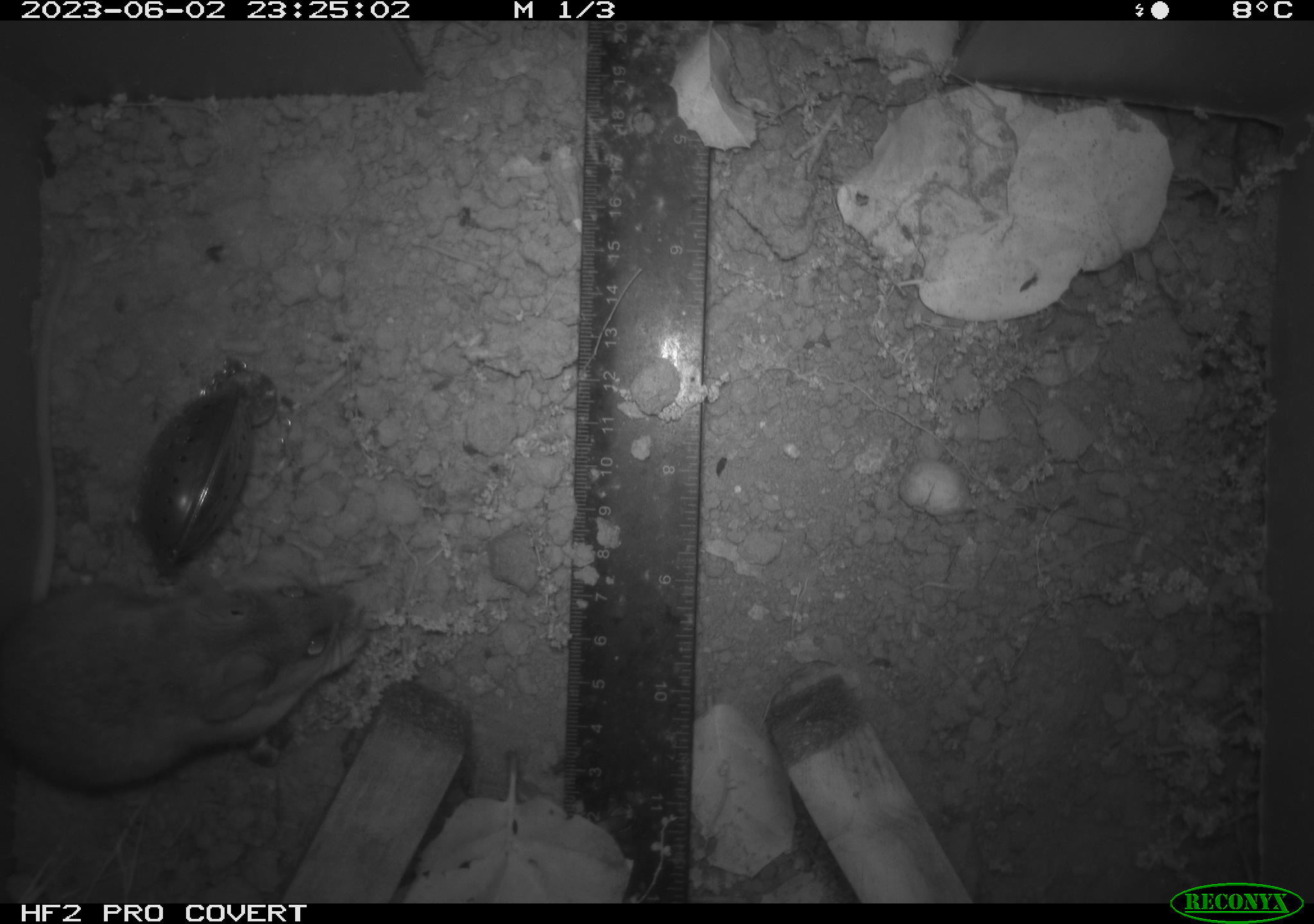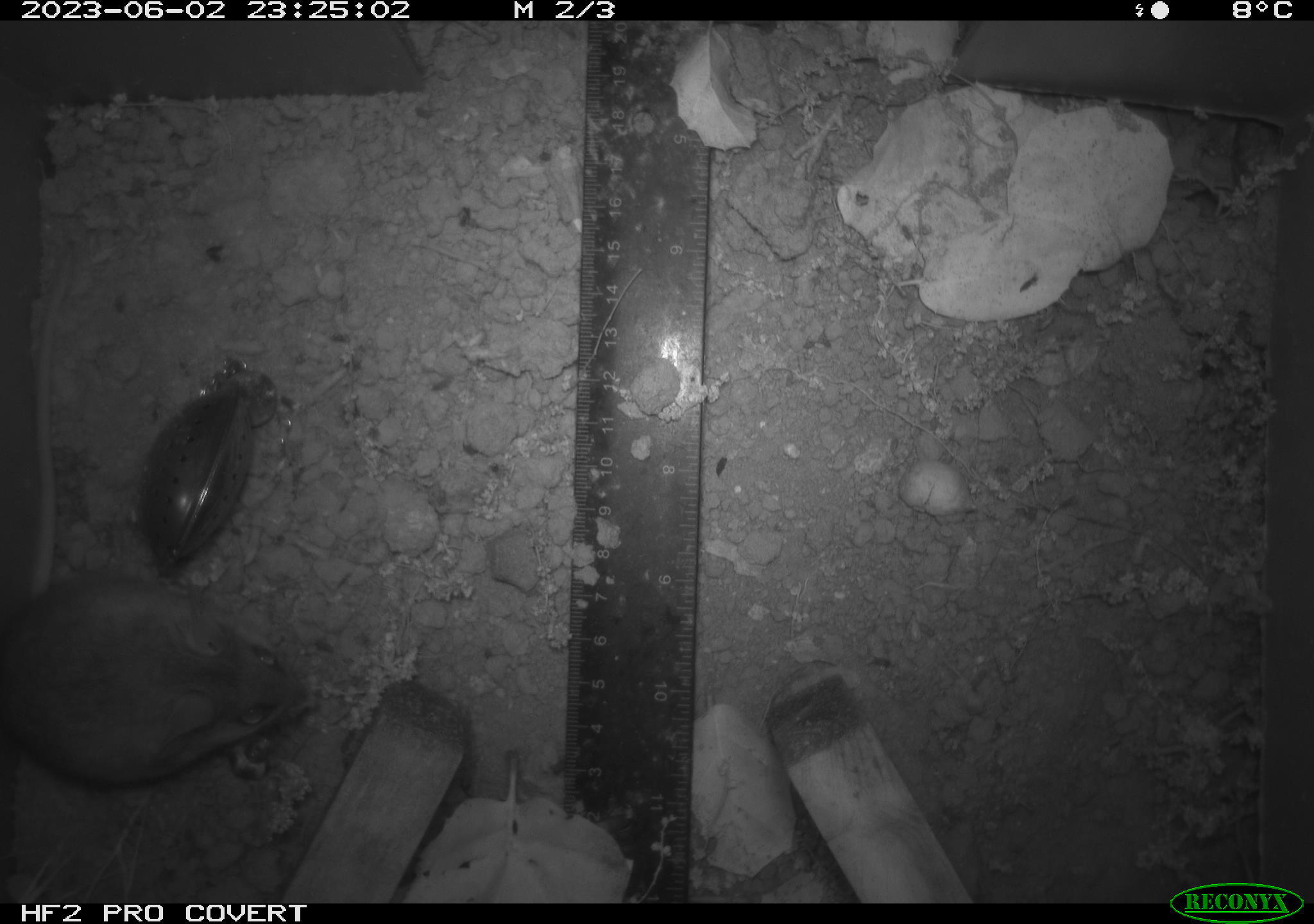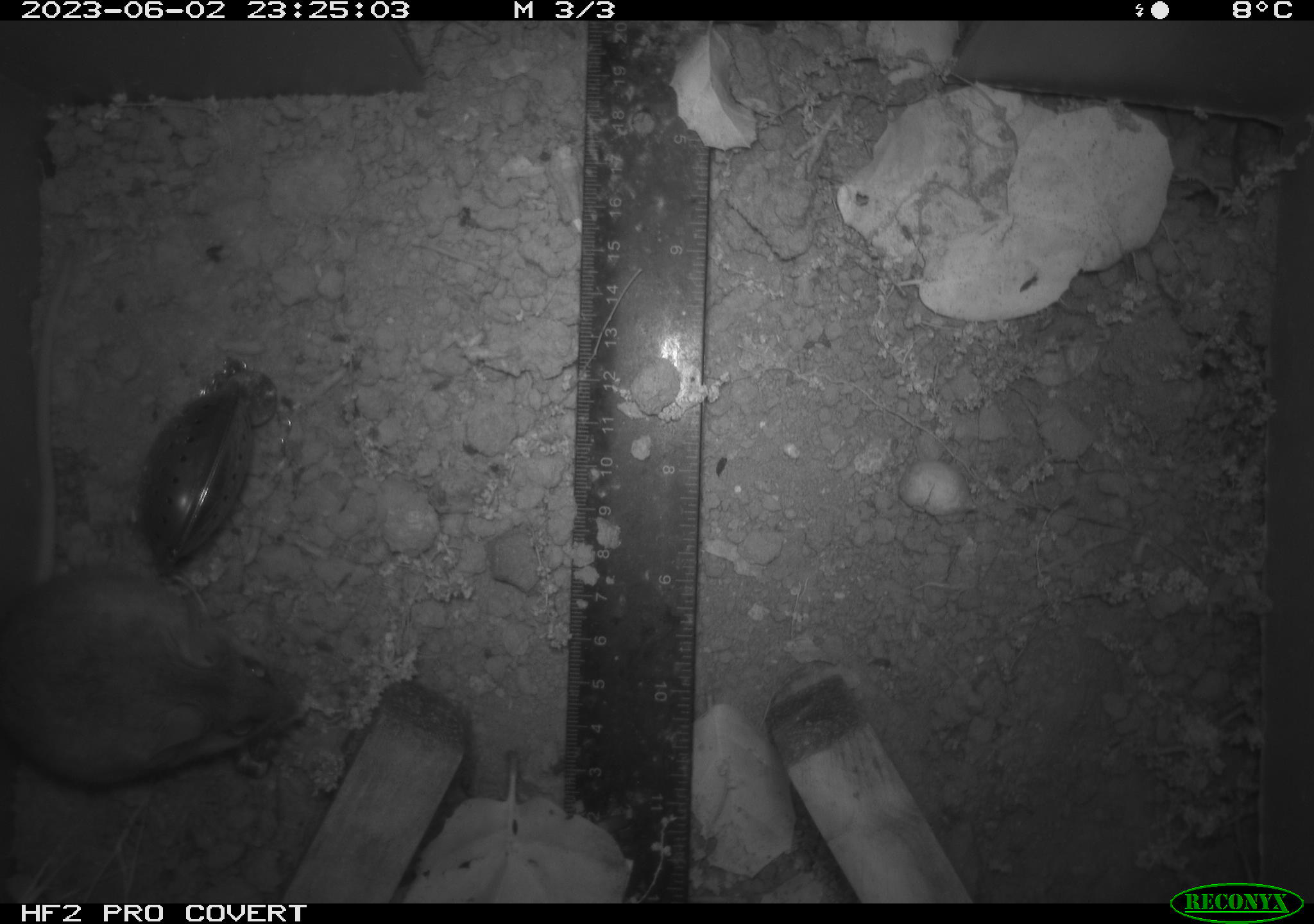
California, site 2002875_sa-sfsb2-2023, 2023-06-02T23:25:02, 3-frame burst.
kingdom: Animalia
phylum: Chordata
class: Mammalia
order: Rodentia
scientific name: Rodentia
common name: mouse species